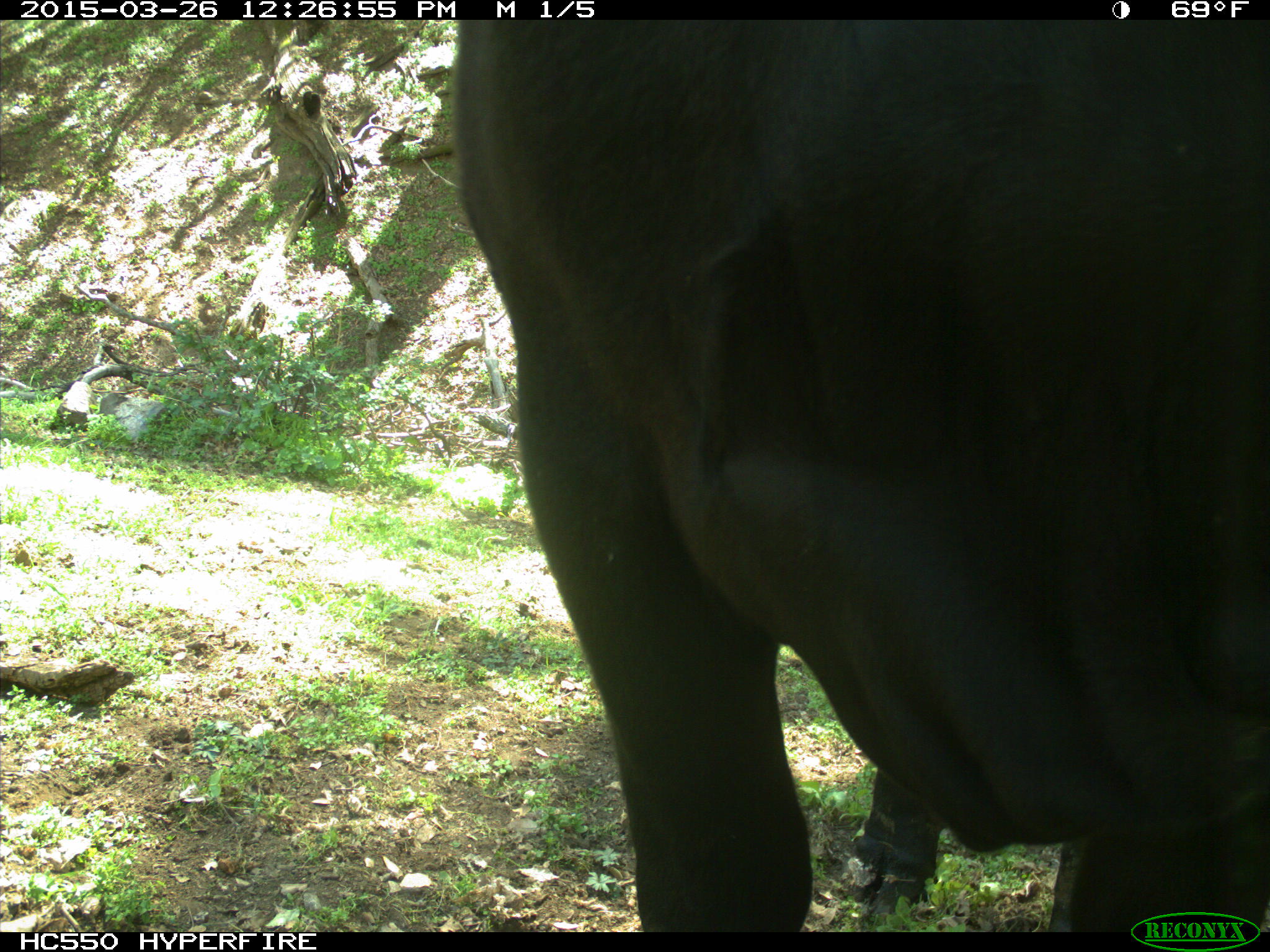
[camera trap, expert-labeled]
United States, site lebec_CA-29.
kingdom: Animalia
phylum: Chordata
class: Mammalia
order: Artiodactyla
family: Bovidae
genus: Bos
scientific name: Bos taurus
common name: domestic cow